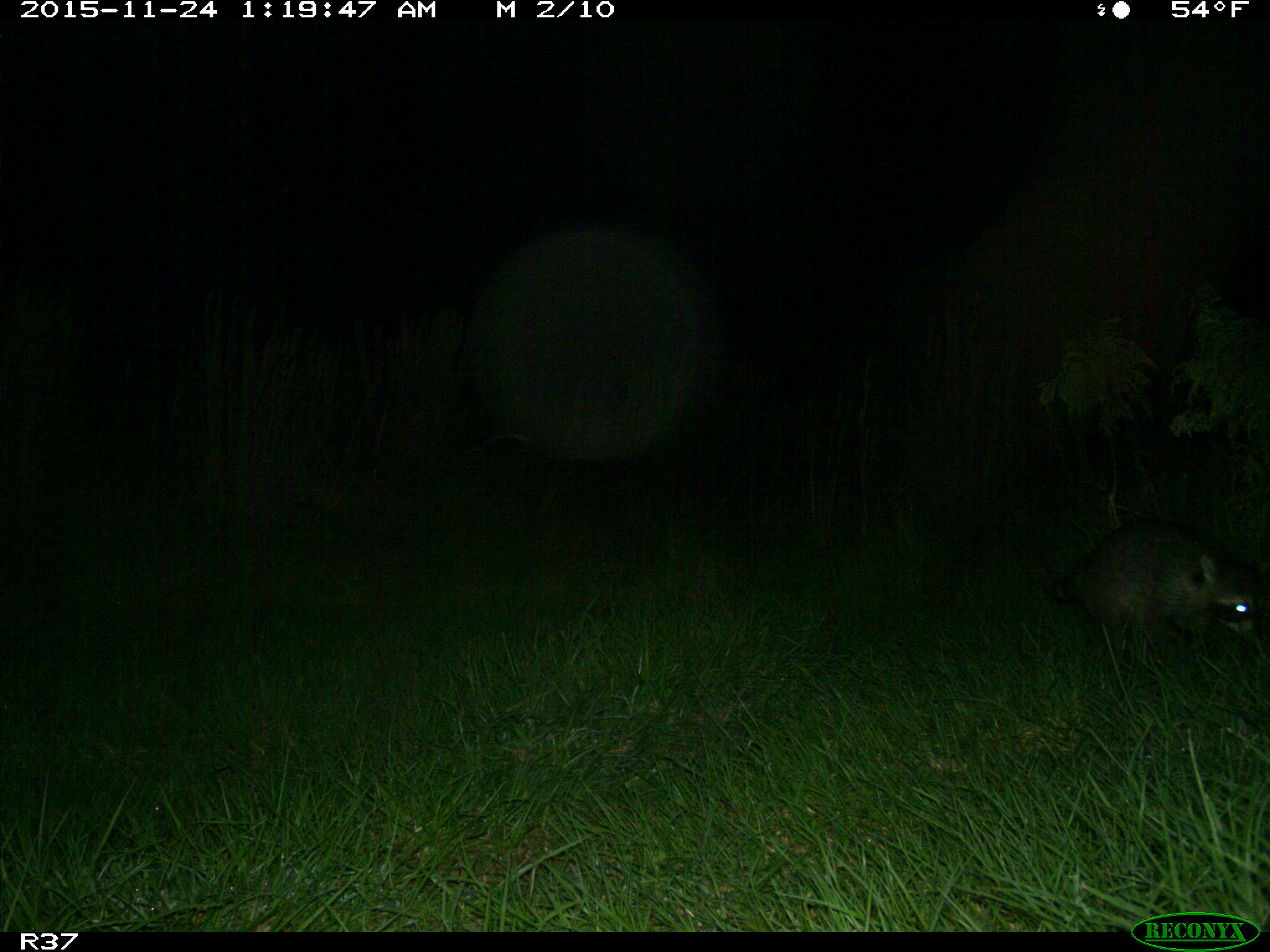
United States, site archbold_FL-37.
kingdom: Animalia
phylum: Chordata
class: Mammalia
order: Carnivora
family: Procyonidae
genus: Procyon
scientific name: Procyon lotor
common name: common raccoon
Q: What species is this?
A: Procyon lotor (common raccoon).